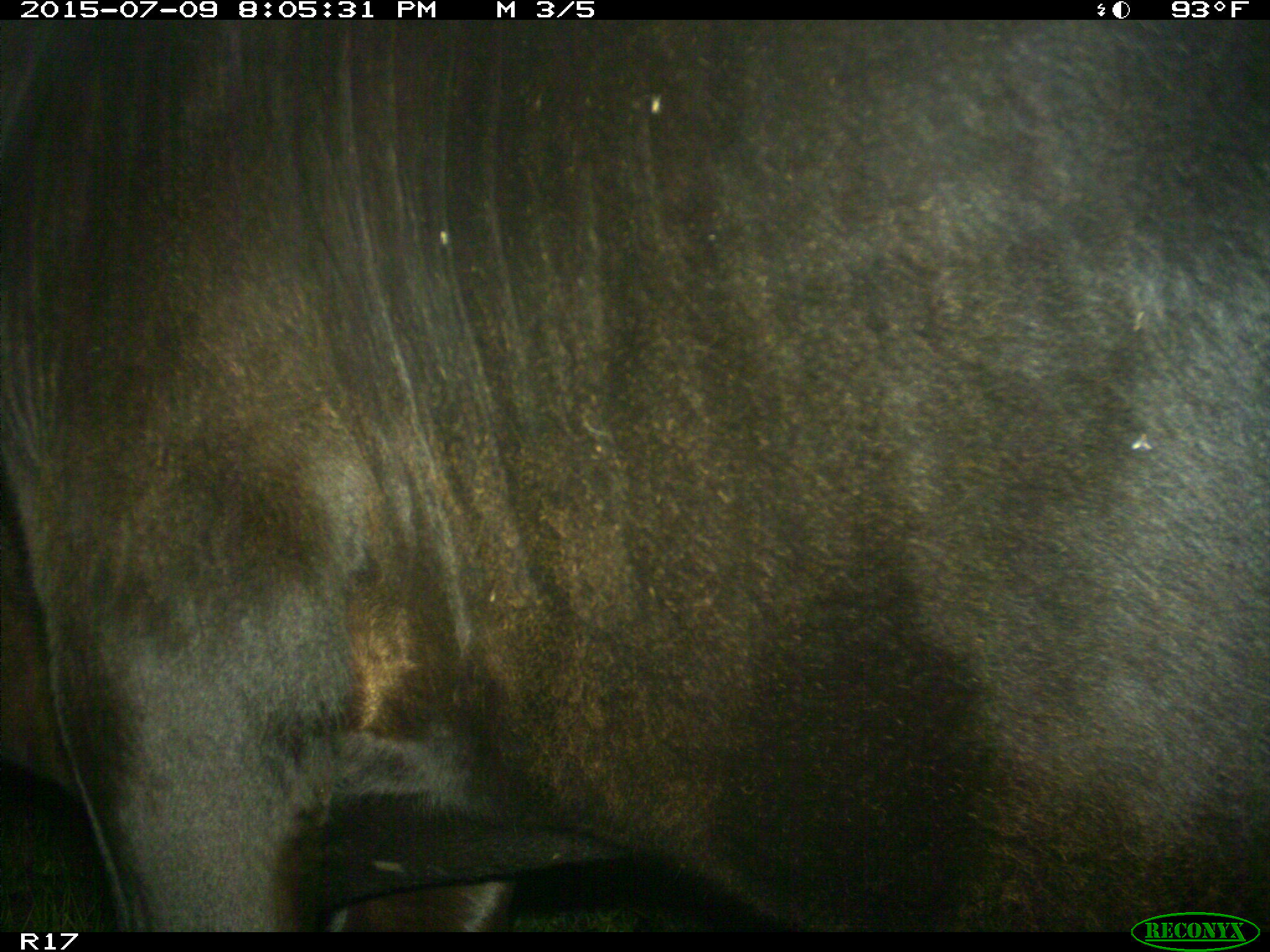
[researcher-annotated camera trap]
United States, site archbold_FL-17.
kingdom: Animalia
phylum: Chordata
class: Mammalia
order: Artiodactyla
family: Bovidae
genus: Bos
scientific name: Bos taurus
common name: domestic cow